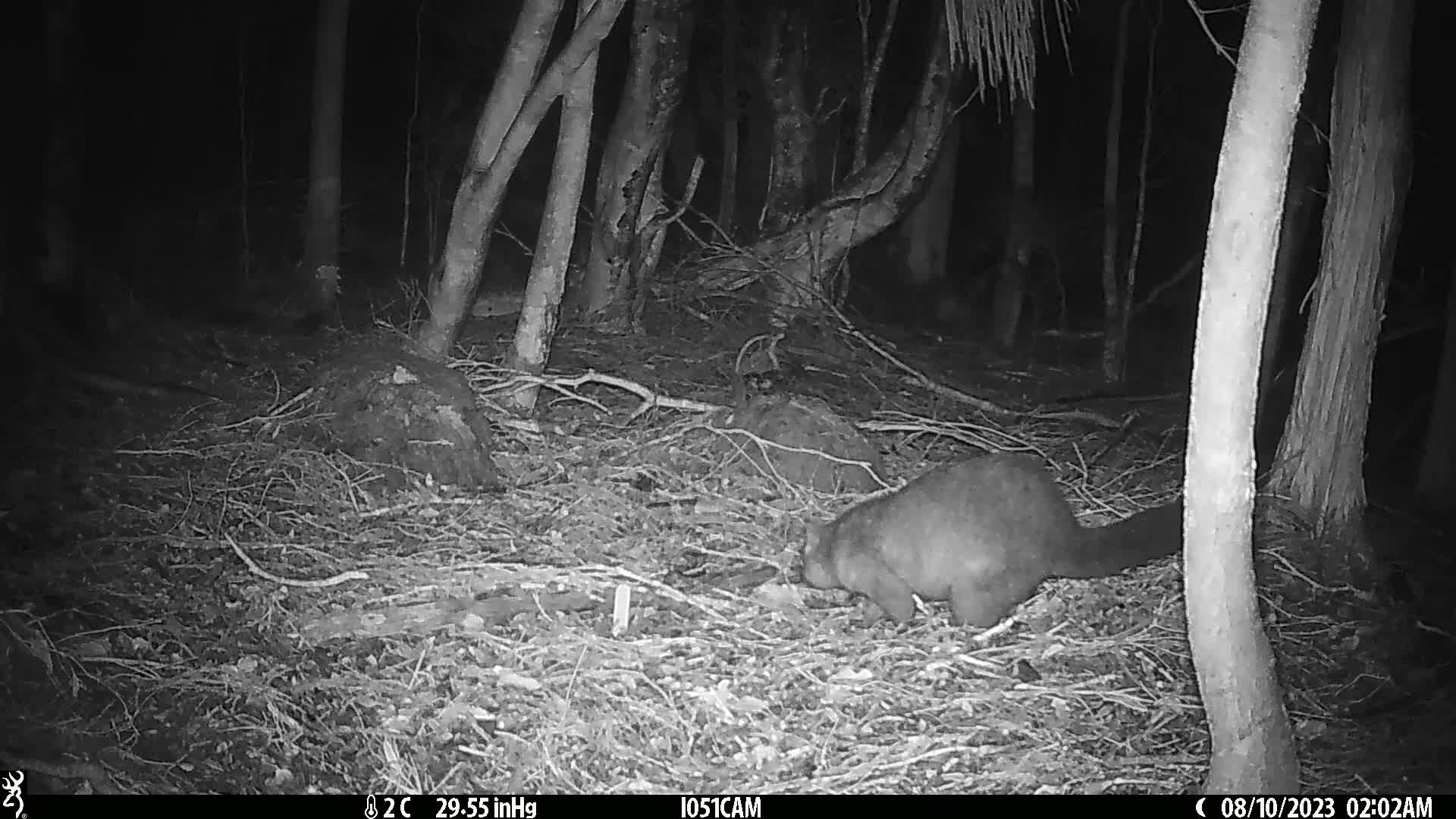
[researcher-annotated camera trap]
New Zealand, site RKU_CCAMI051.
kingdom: Animalia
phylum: Chordata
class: Mammalia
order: Diprotodontia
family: Phalangeridae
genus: Trichosurus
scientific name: Trichosurus vulpecula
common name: common brushtail possum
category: possum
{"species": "possum (common brushtail possum) (Trichosurus vulpecula)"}